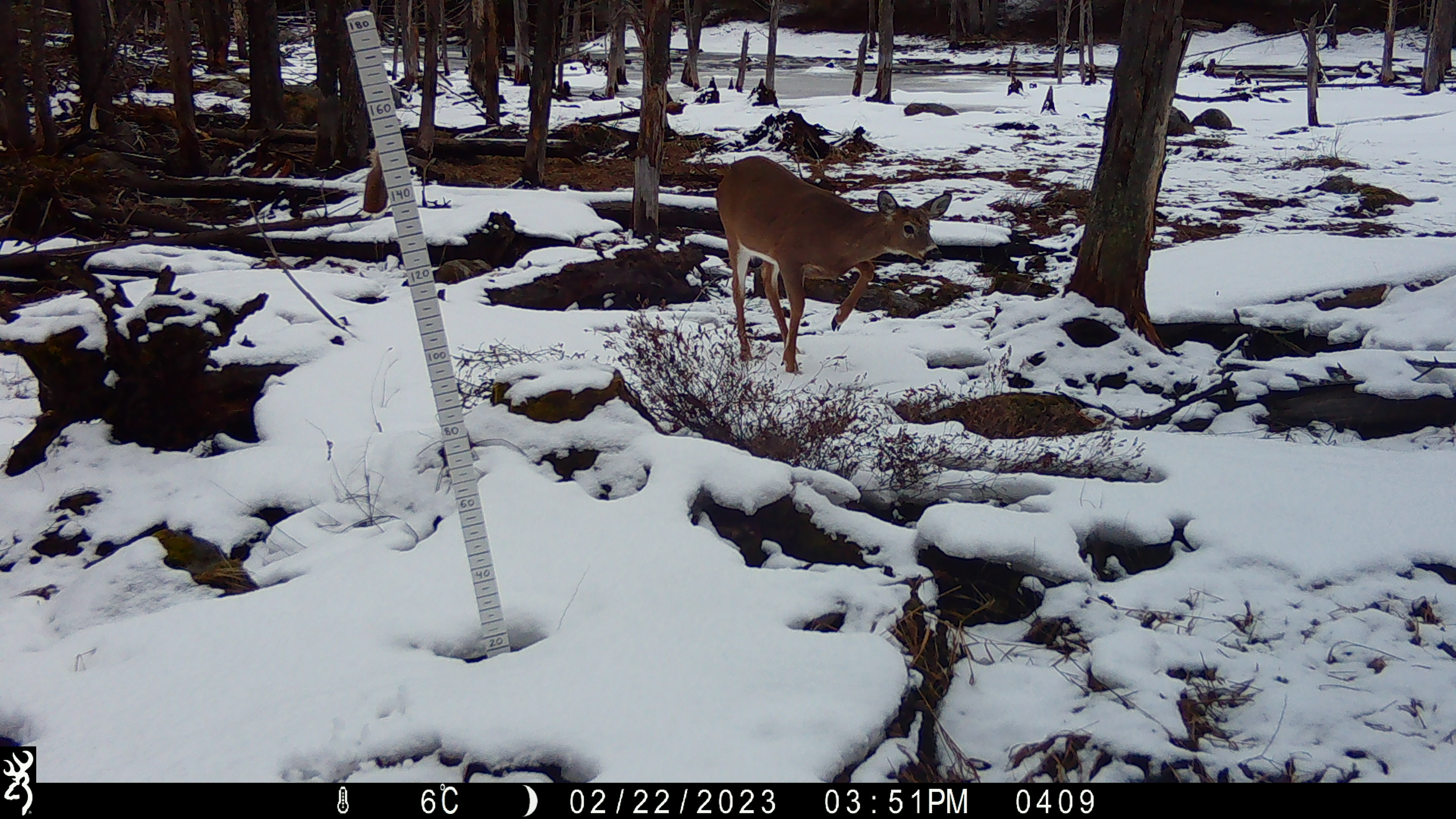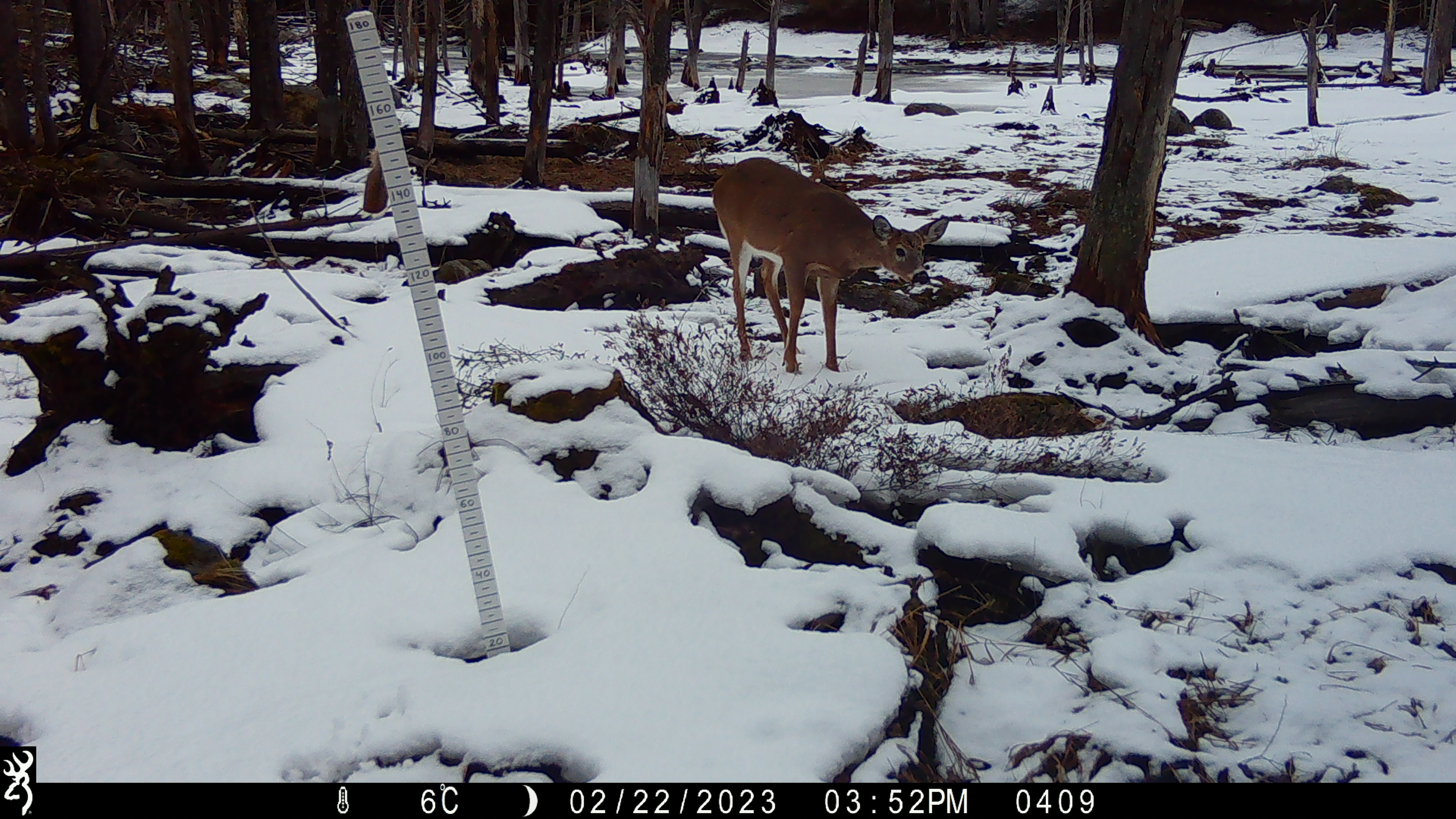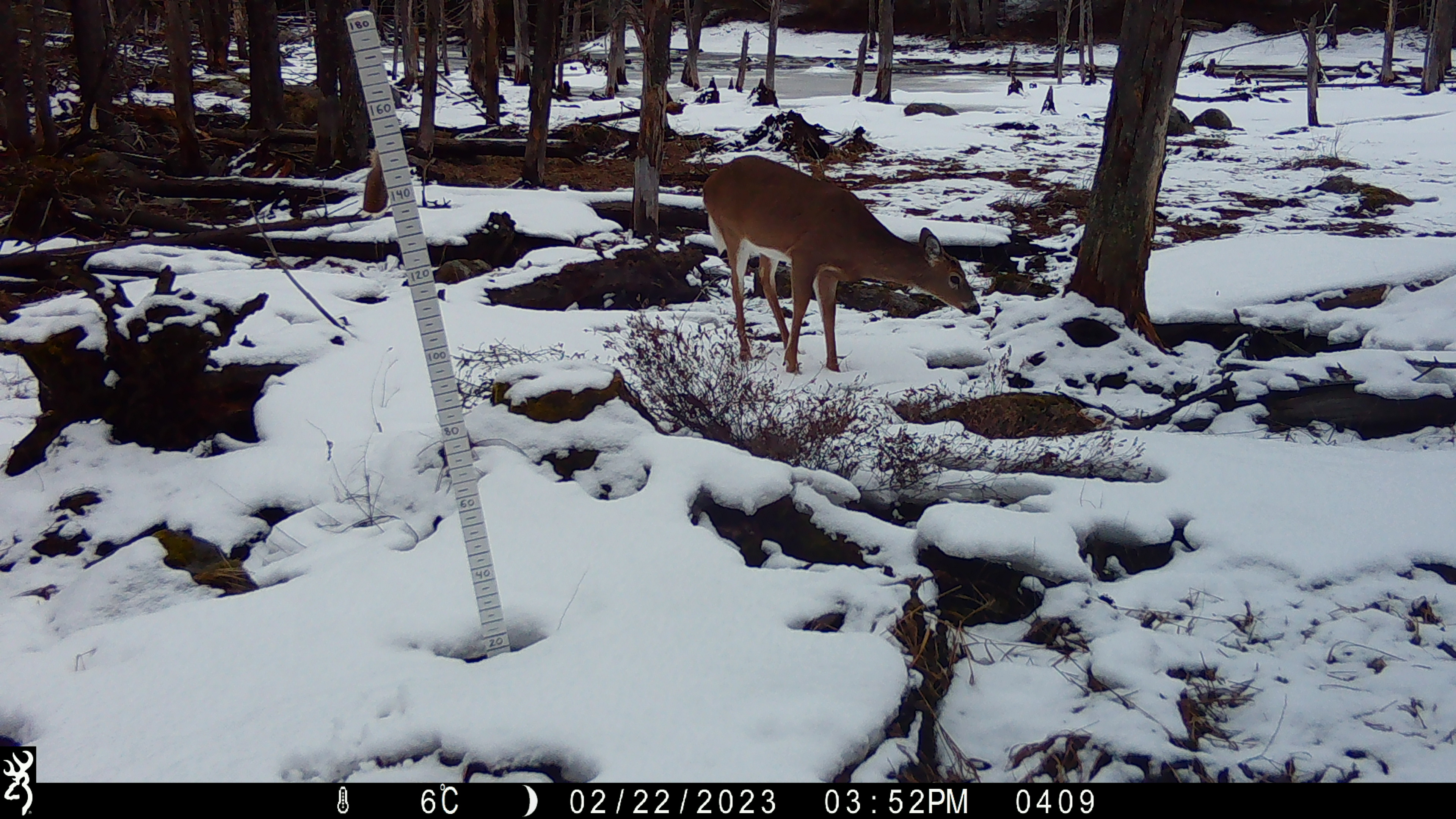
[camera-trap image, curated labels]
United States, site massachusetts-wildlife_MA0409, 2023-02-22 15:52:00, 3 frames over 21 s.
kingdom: Animalia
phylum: Chordata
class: Mammalia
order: Artiodactyla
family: Cervidae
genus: Odocoileus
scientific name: Odocoileus virginianus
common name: white-tailed deer